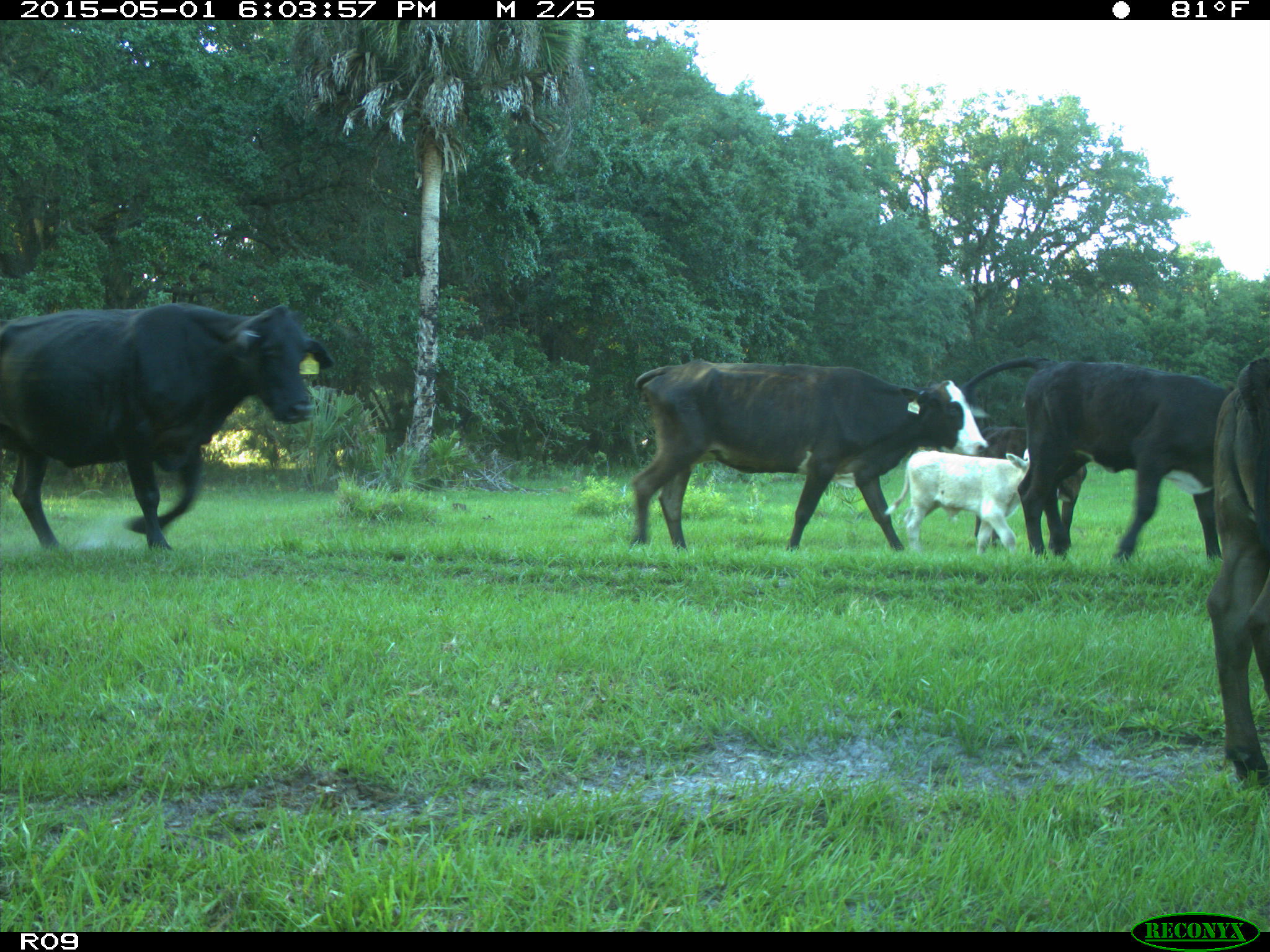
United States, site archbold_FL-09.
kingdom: Animalia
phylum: Chordata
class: Mammalia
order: Artiodactyla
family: Bovidae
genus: Bos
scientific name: Bos taurus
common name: domestic cow